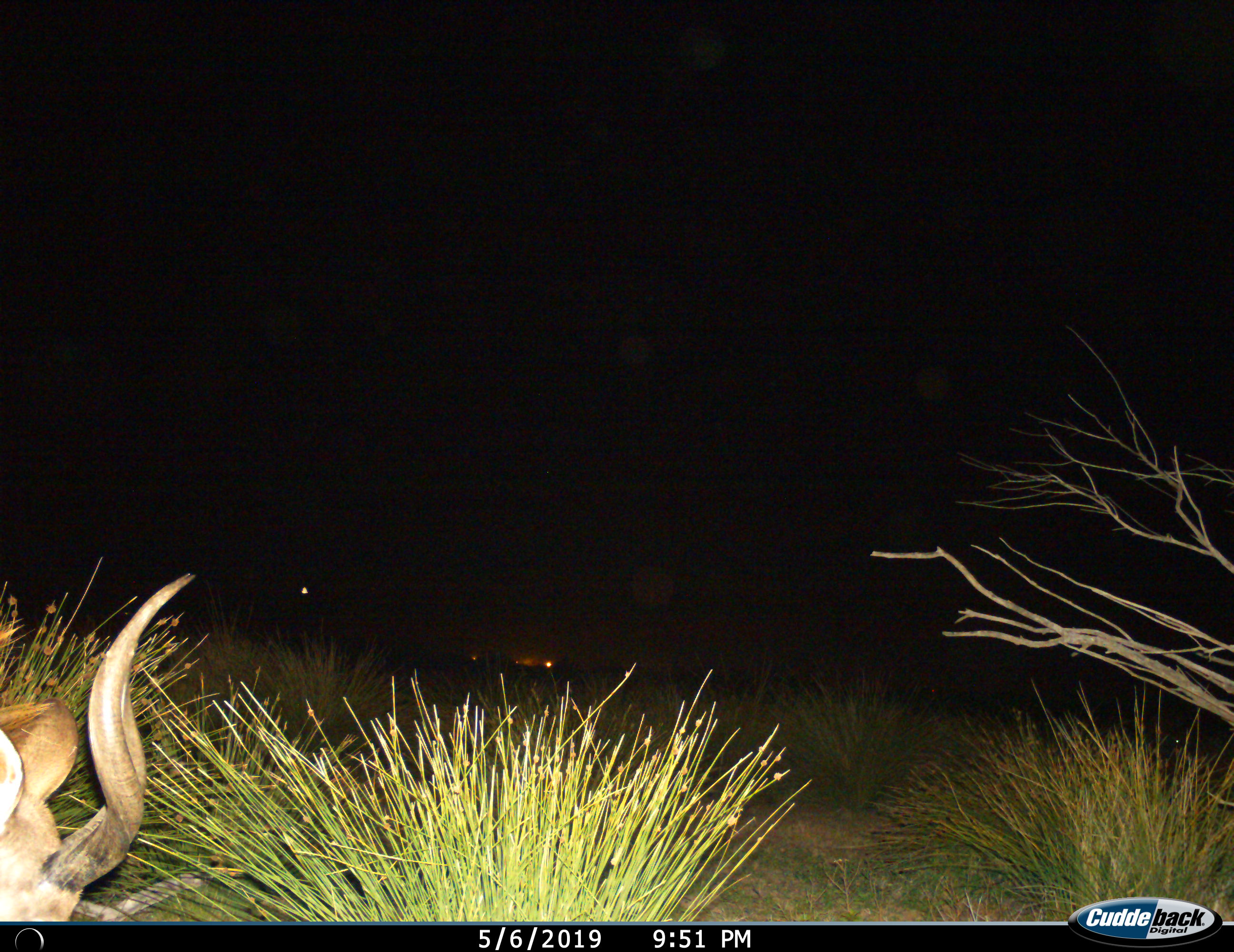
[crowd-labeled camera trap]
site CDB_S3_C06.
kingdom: Animalia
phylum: Chordata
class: Mammalia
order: Artiodactyla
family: Bovidae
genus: Tragelaphus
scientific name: Tragelaphus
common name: kudu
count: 1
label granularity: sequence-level